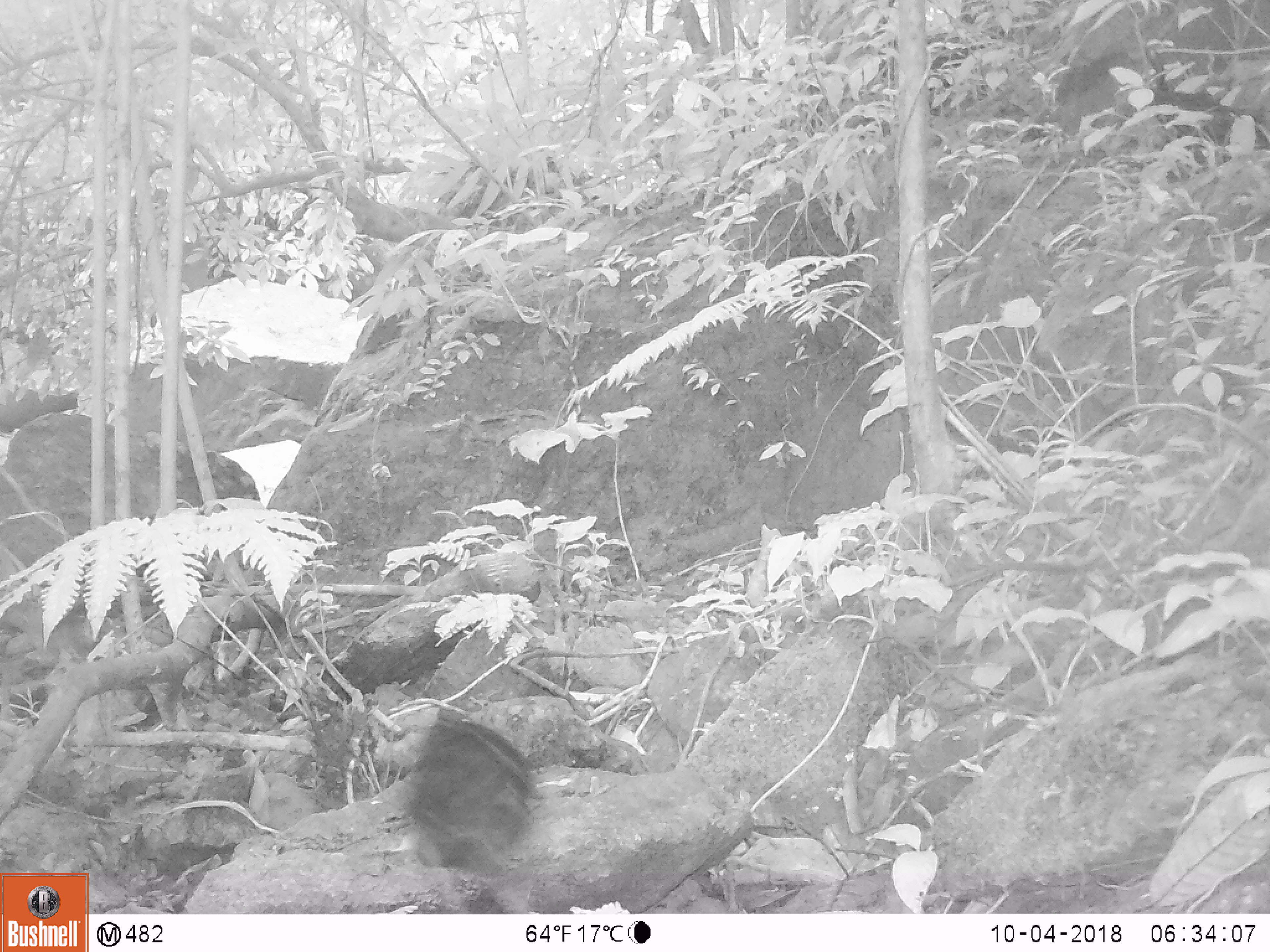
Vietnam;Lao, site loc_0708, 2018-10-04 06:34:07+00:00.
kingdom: Animalia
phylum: Chordata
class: Aves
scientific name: Aves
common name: bird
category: unidentified bird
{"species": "unidentified bird (bird) (Aves)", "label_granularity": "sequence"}